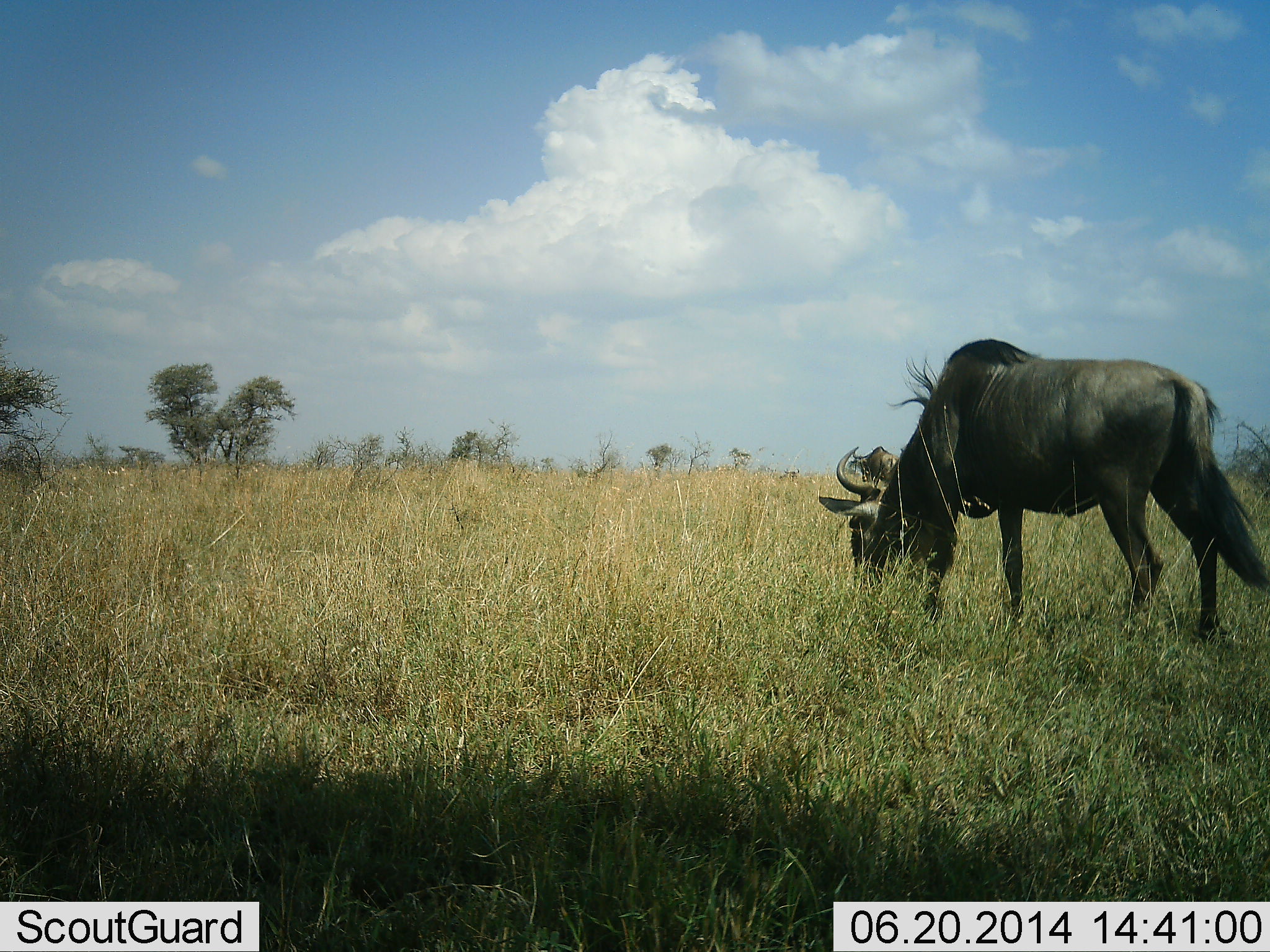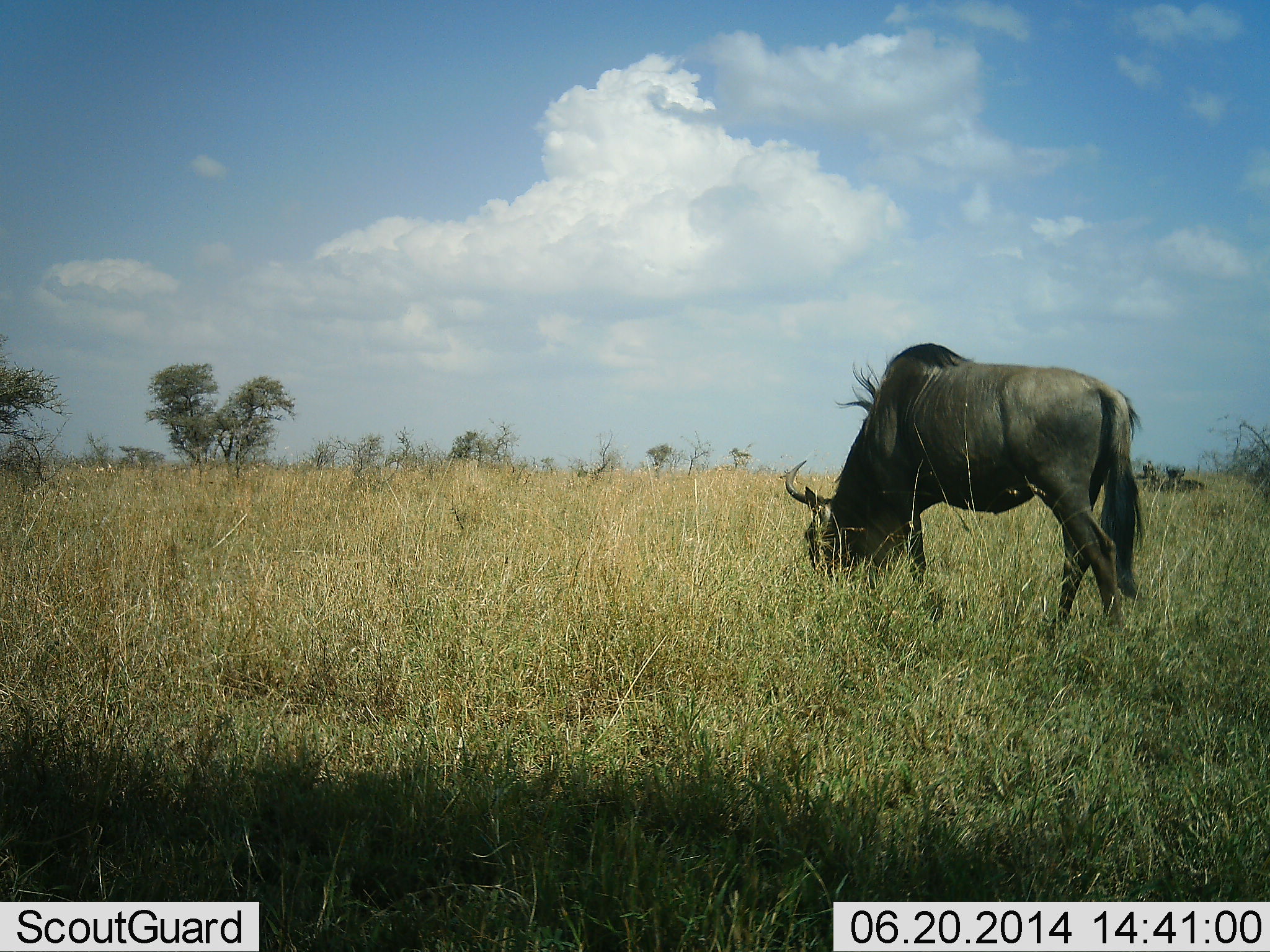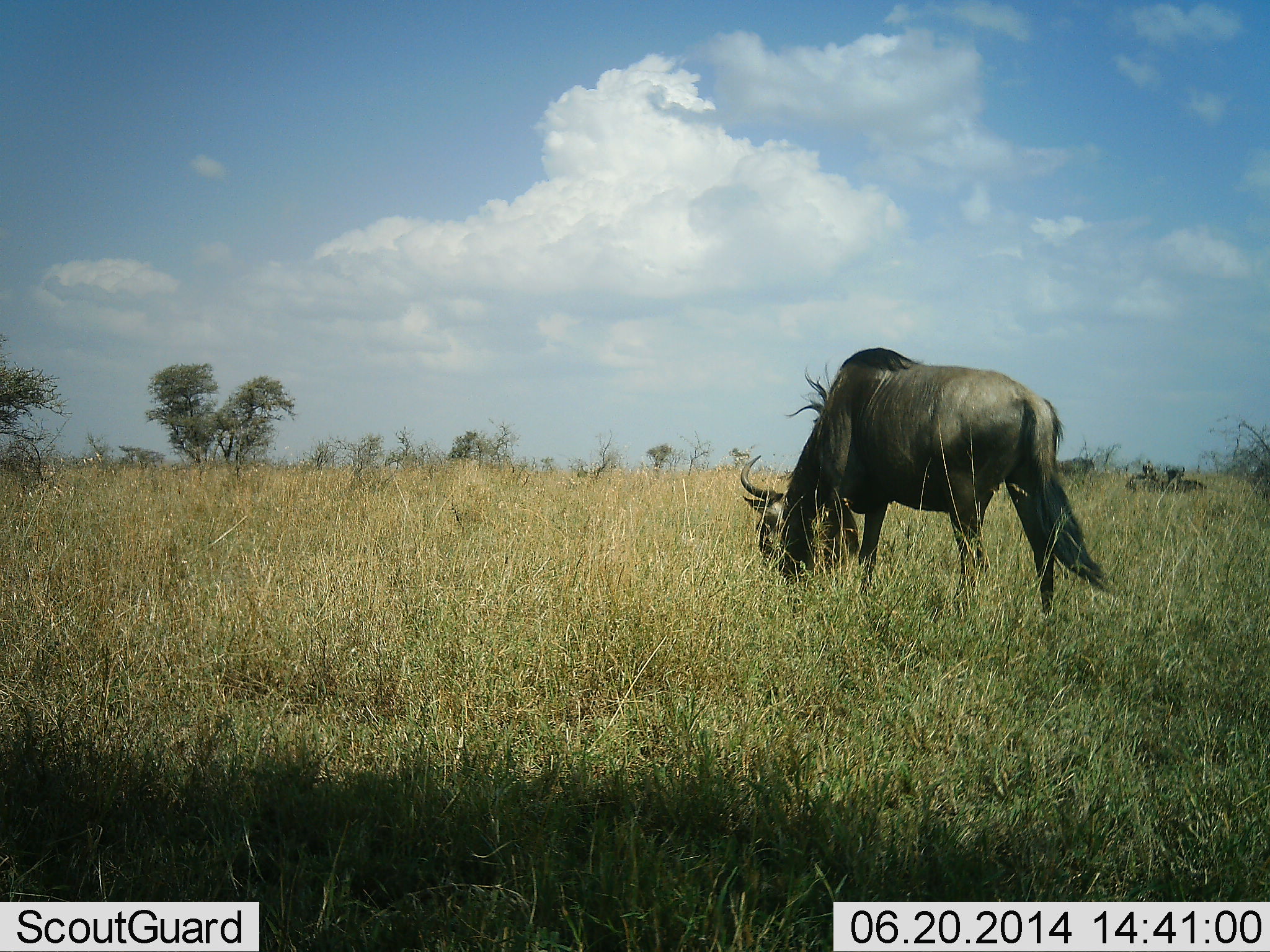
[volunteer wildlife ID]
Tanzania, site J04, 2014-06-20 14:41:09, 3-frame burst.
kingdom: Animalia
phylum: Chordata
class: Mammalia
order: Artiodactyla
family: Bovidae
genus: Connochaetes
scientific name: Connochaetes taurinus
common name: blue wildebeest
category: wildebeest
Wildebeest (blue wildebeest) (Connochaetes taurinus), count 3. Behavior (volunteer vote fractions): standing 10%, resting 50%, moving 20%, interacting 0%. Young present (vote fraction): 0%. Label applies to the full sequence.